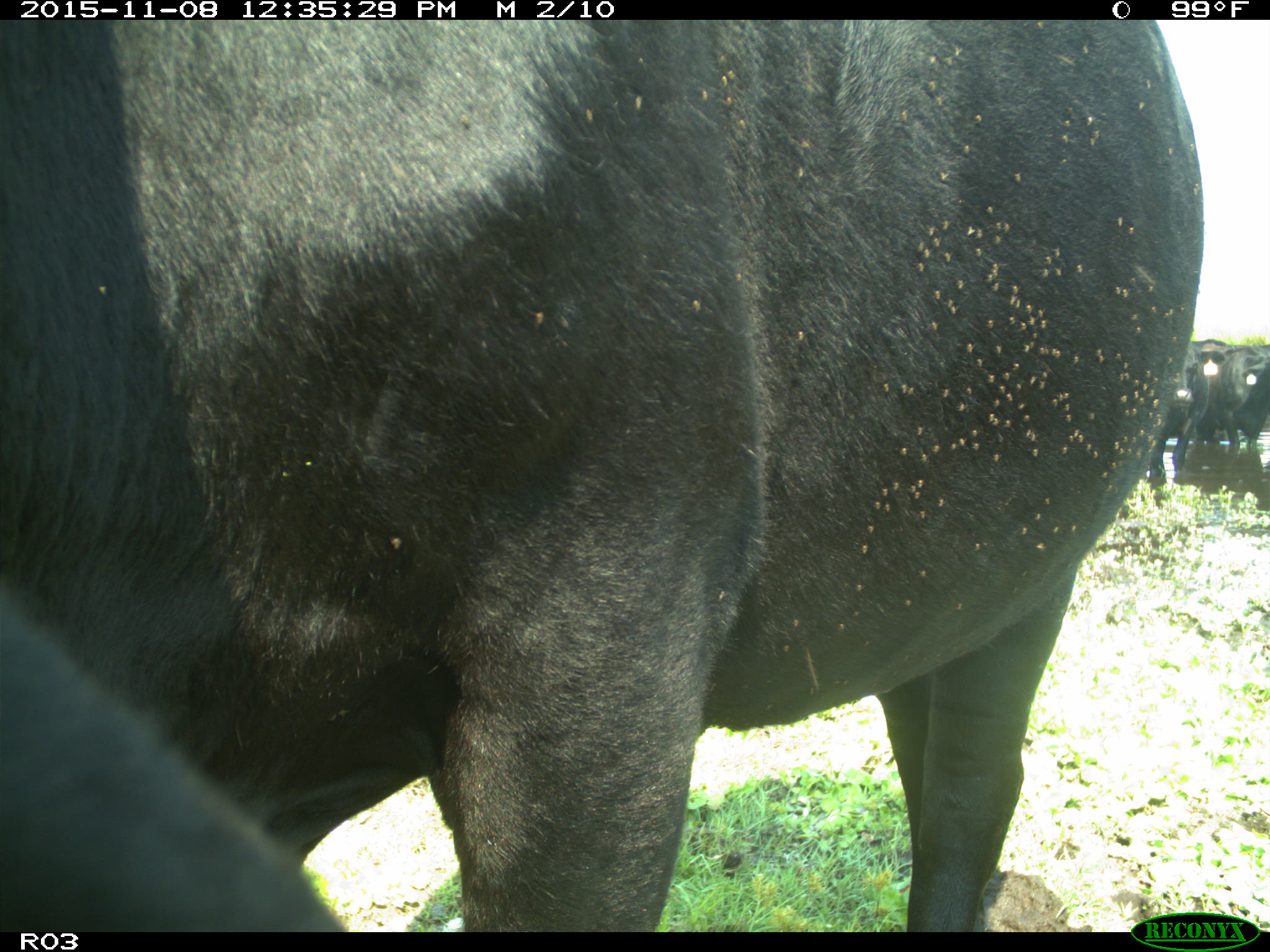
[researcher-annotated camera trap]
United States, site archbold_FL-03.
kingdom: Animalia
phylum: Chordata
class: Mammalia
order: Artiodactyla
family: Bovidae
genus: Bos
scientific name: Bos taurus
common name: domestic cow